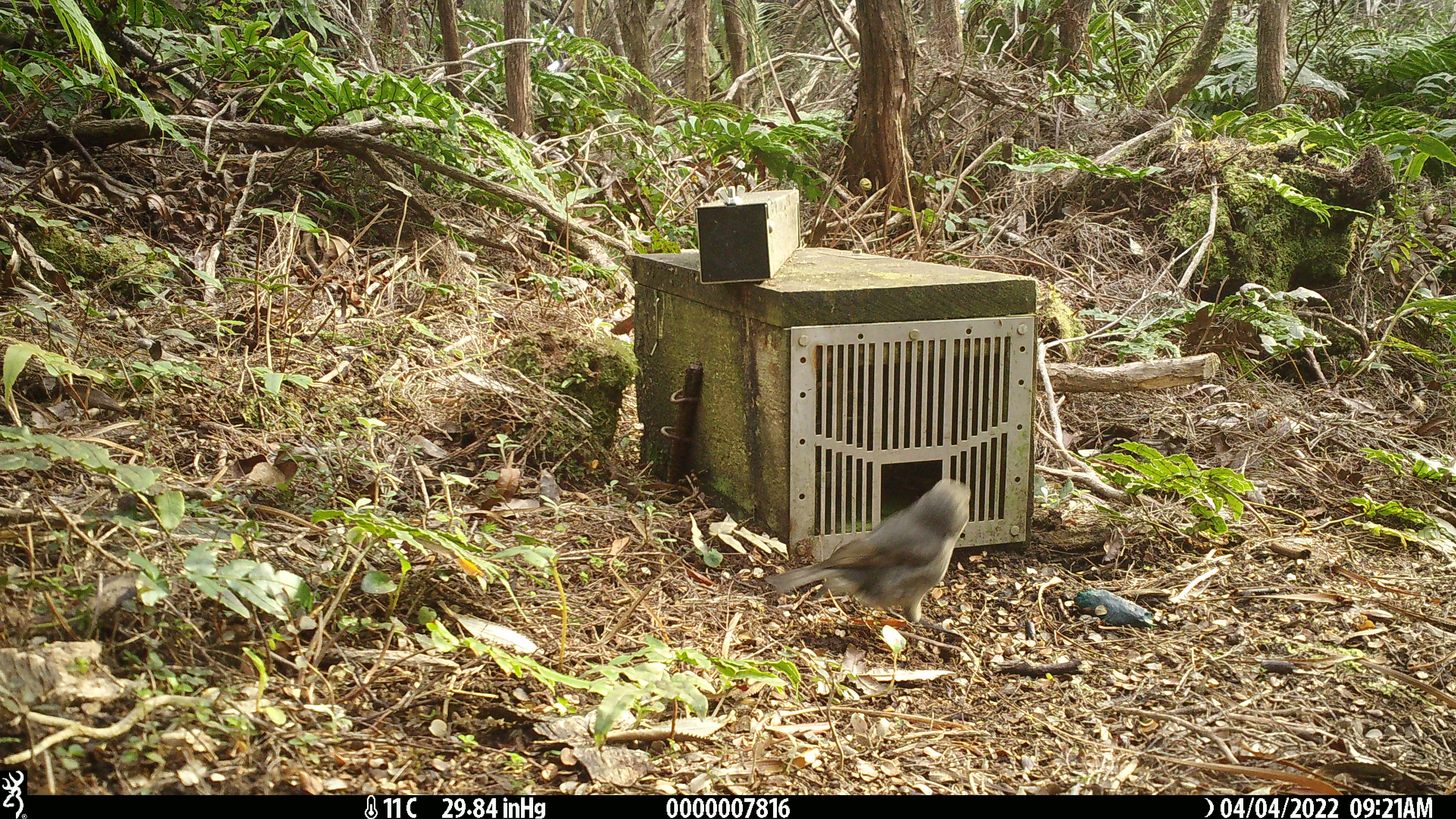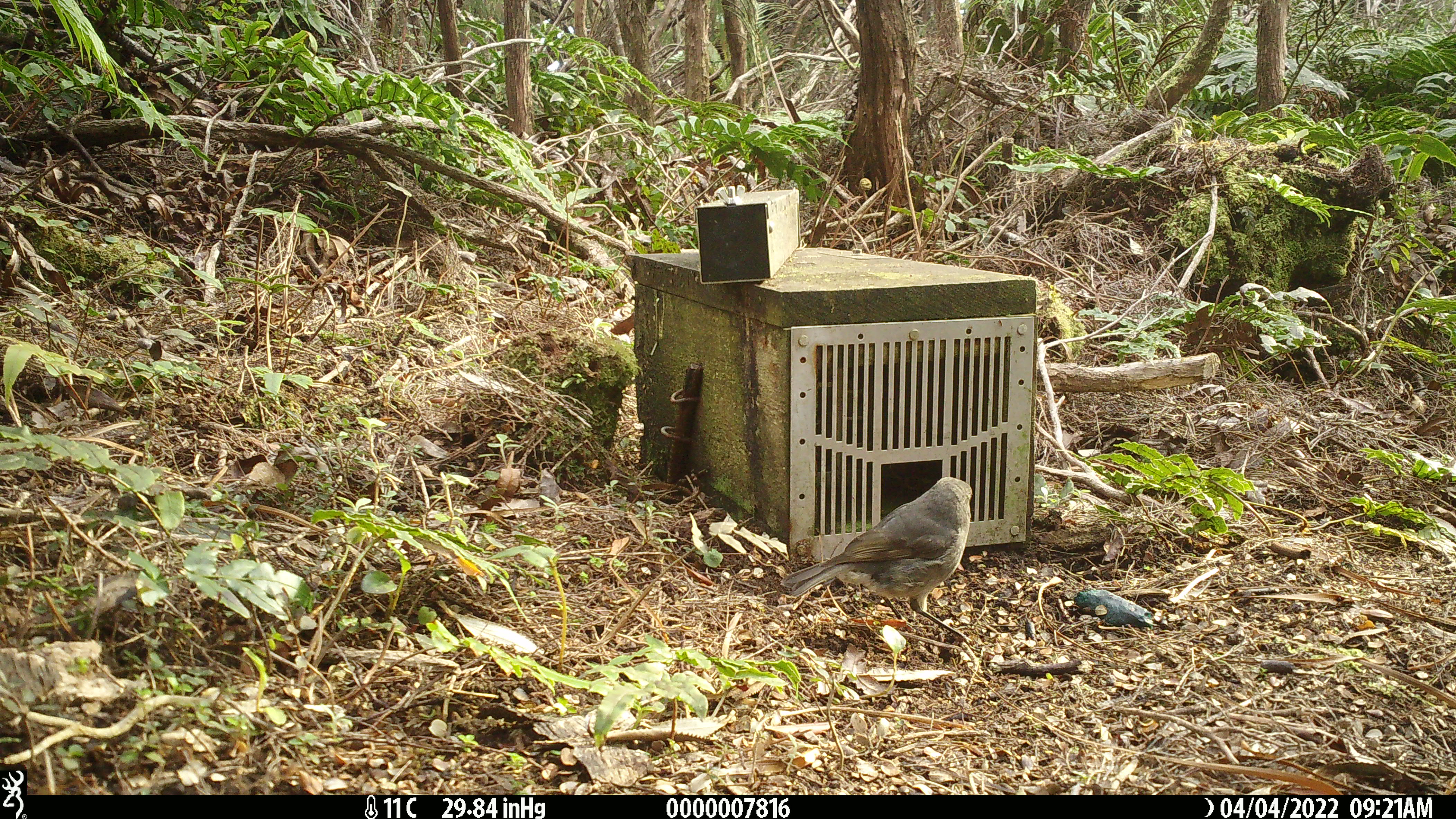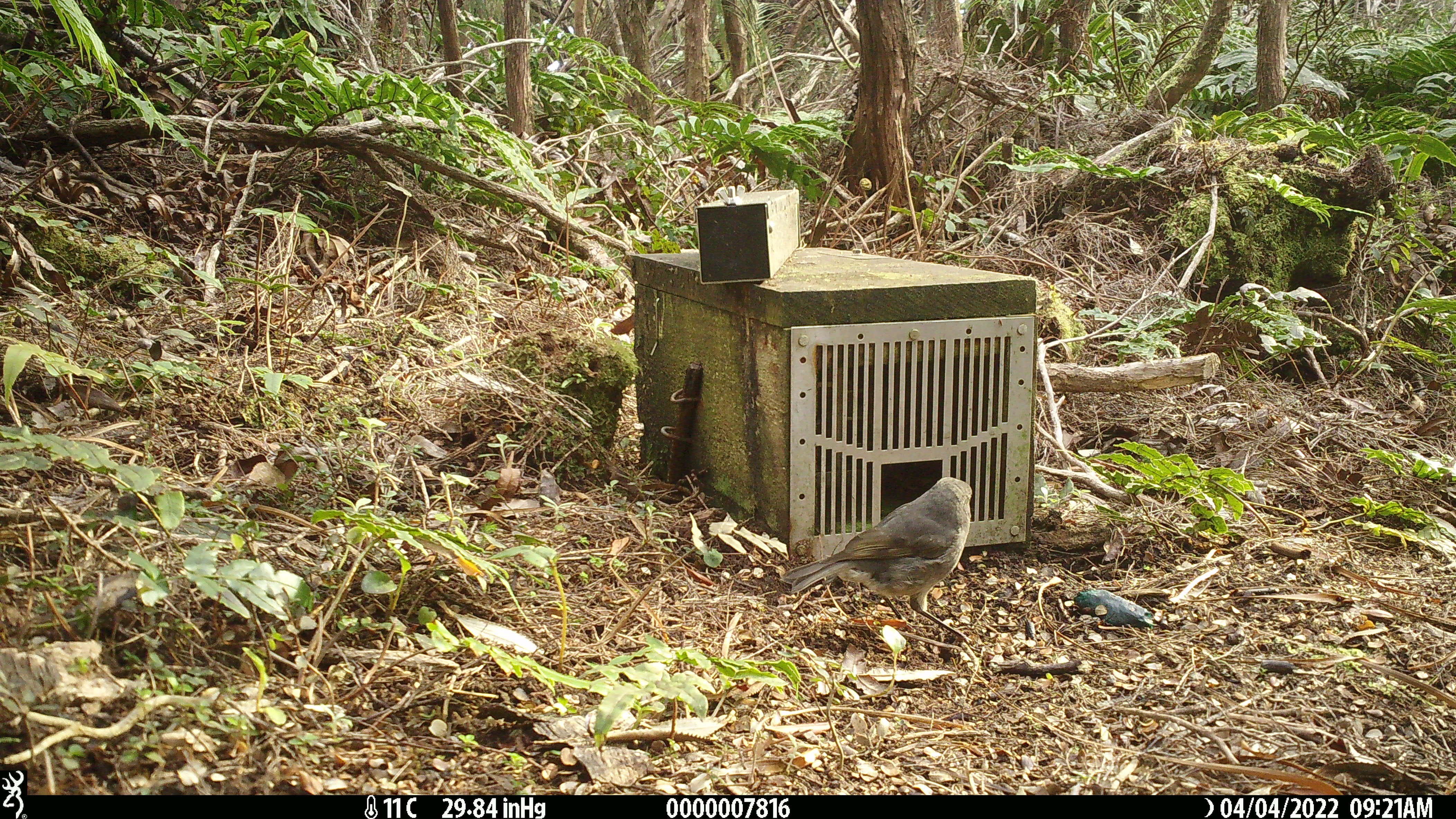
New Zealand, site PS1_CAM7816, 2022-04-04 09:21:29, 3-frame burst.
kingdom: Animalia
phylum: Chordata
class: Aves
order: Passeriformes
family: Petroicidae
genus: Petroica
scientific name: Petroica australis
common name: new zealand robin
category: robin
Robin (new zealand robin) (Petroica australis).